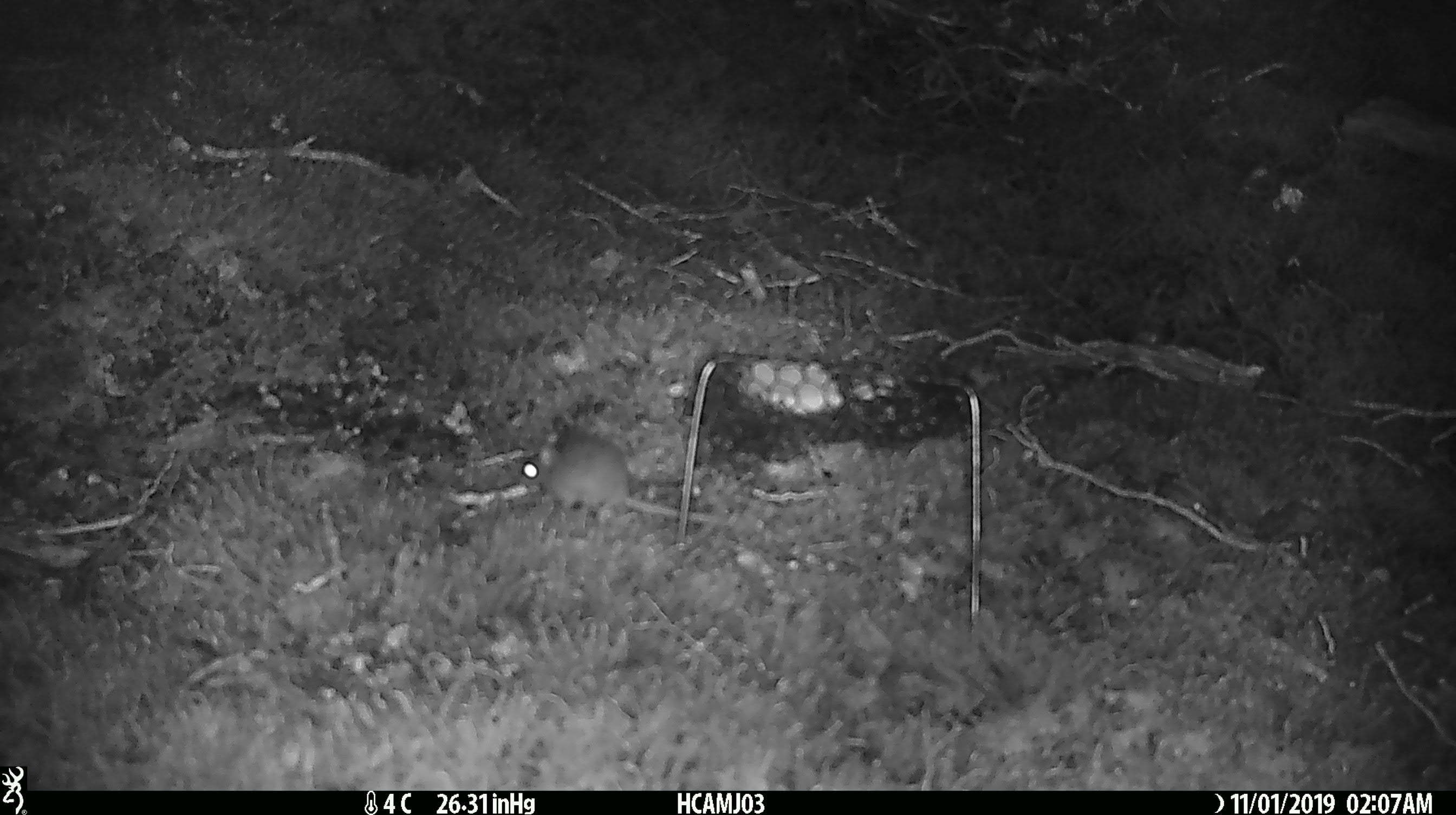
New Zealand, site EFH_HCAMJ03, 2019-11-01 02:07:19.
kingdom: Animalia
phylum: Chordata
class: Mammalia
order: Rodentia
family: Muridae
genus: Mus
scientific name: Mus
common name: mouse